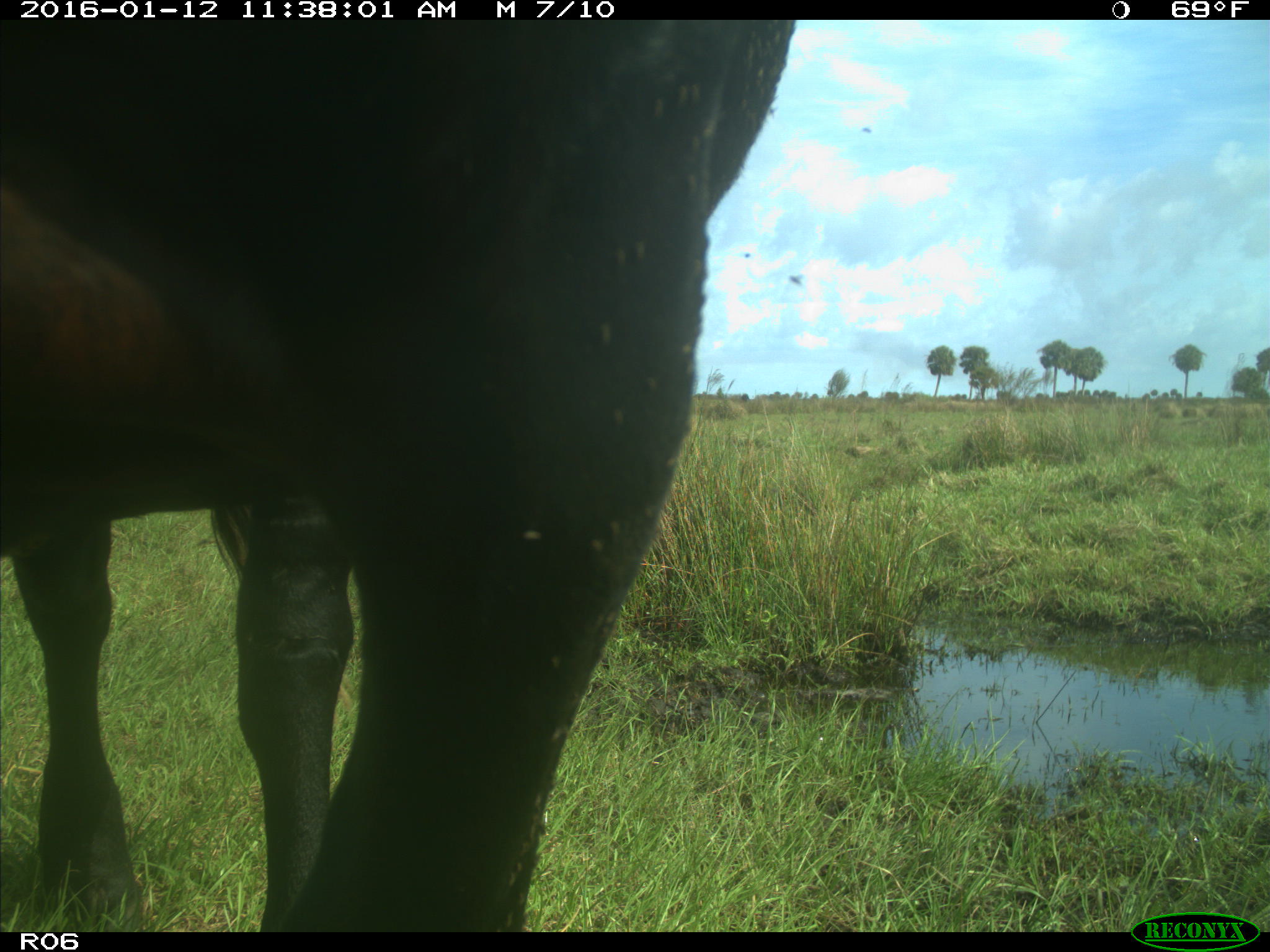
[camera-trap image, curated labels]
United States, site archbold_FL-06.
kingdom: Animalia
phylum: Chordata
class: Mammalia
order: Artiodactyla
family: Bovidae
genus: Bos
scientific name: Bos taurus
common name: domestic cow